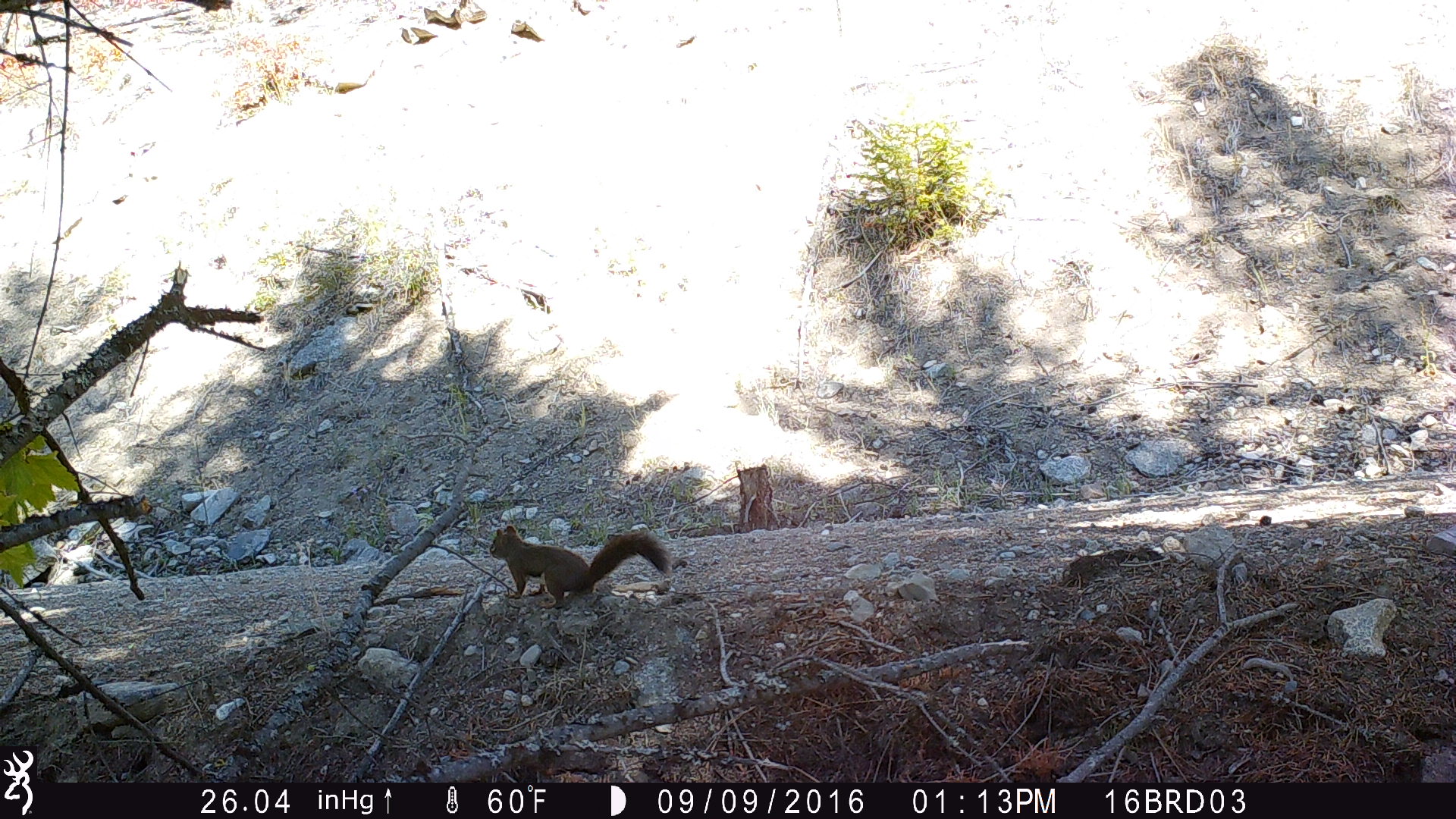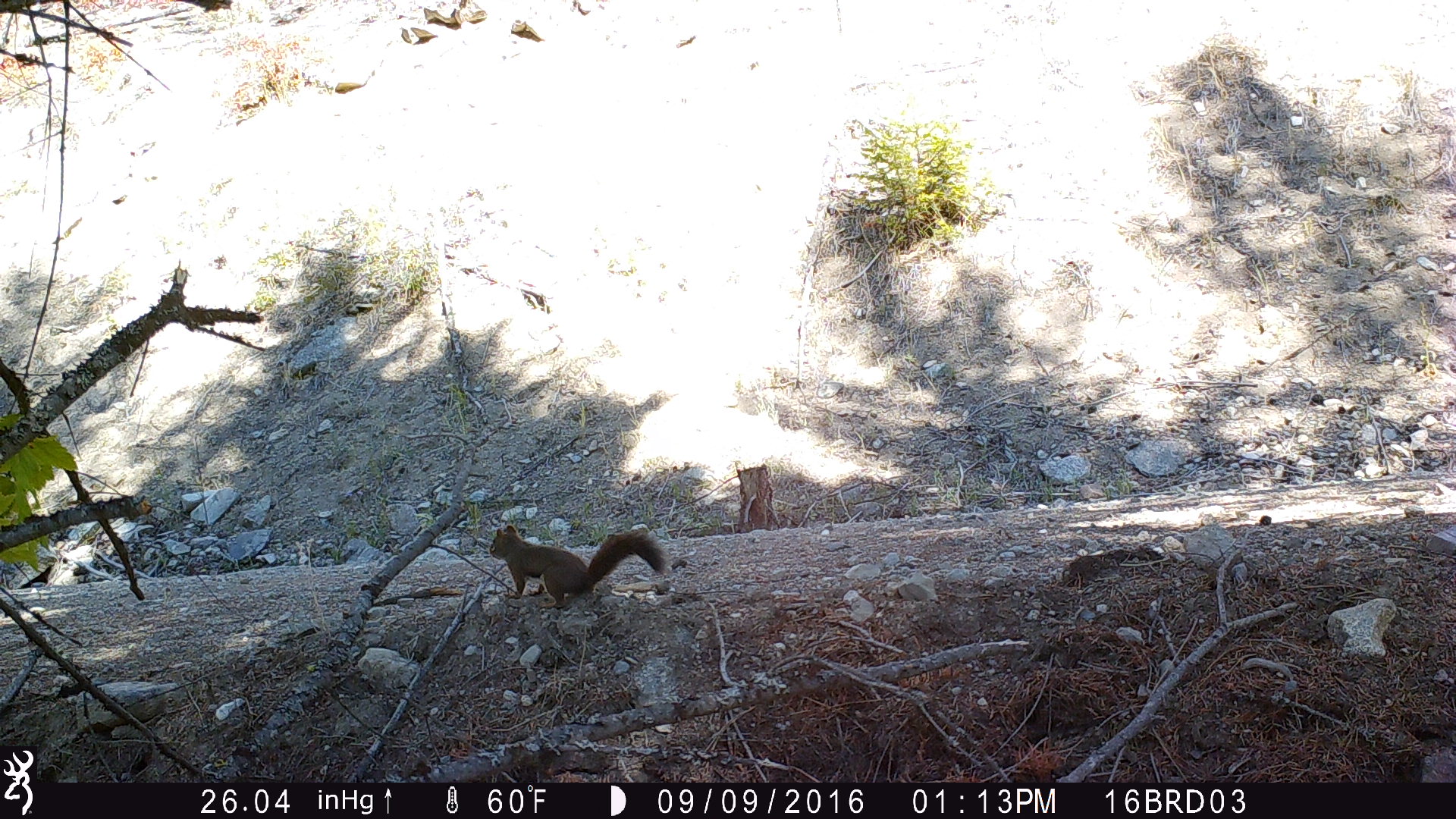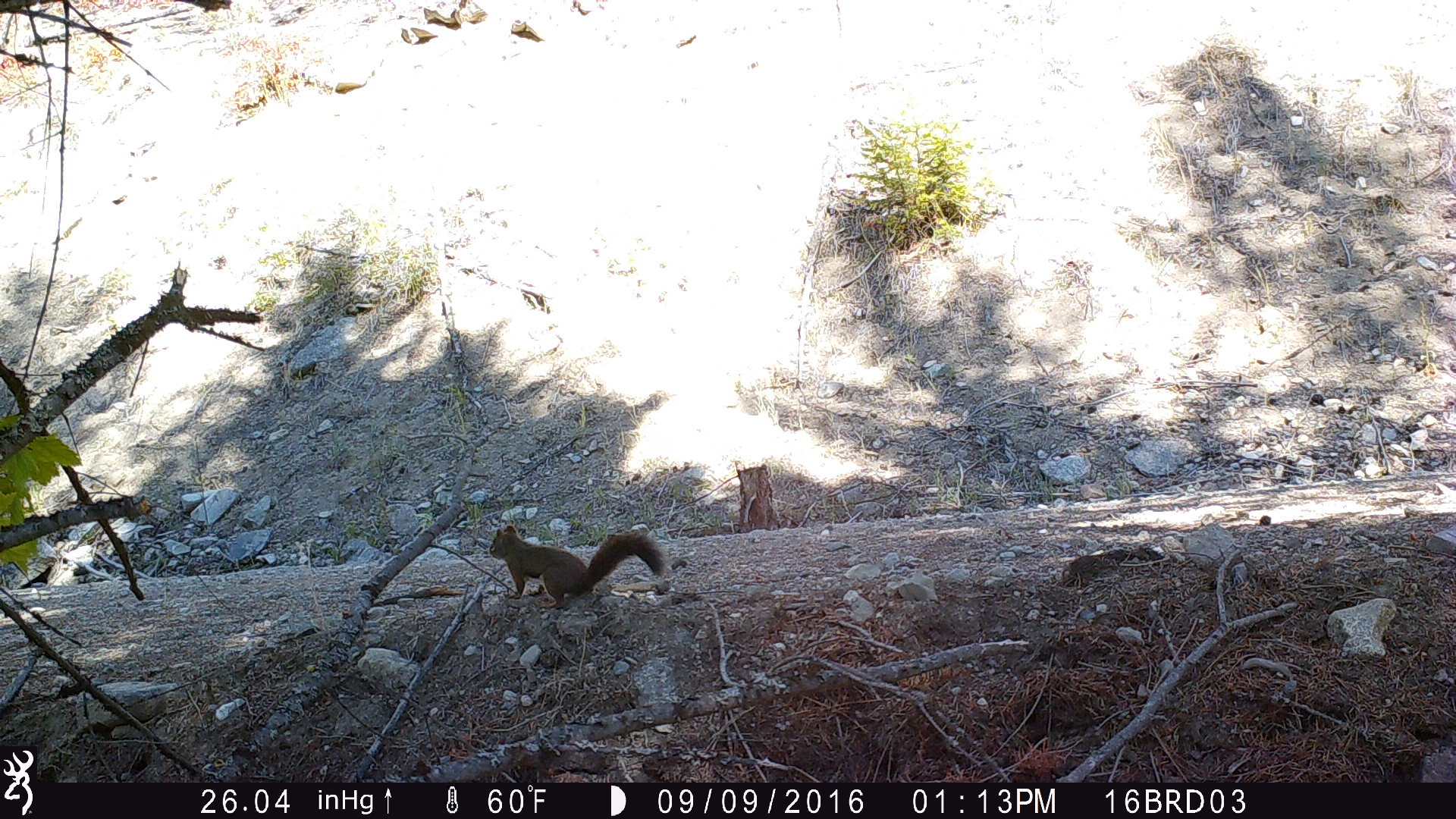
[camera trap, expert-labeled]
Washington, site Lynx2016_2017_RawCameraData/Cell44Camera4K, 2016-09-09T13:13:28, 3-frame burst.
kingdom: Animalia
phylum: Chordata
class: Mammalia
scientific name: Mammalia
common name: small mammal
Small mammal (Mammalia). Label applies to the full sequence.